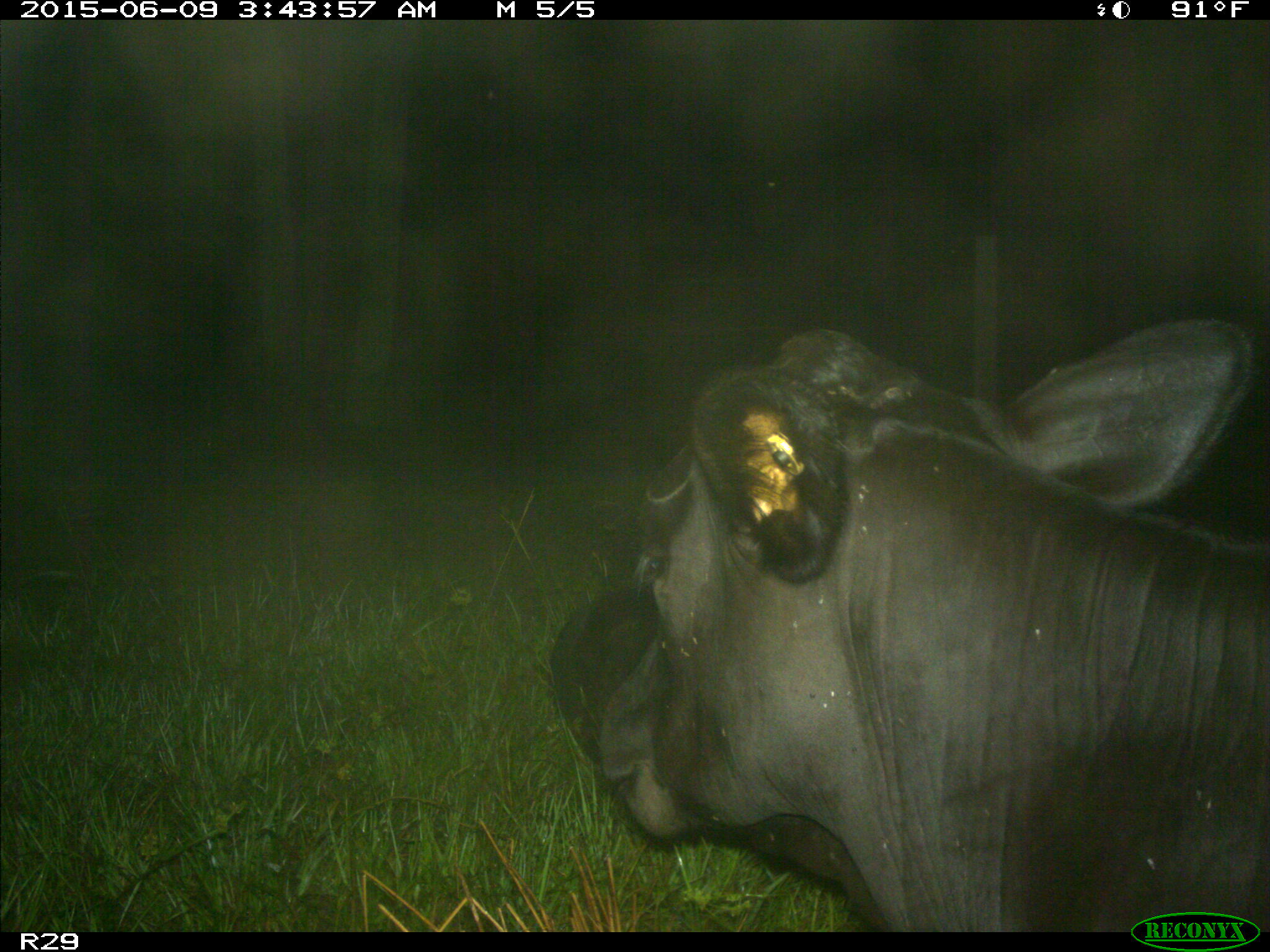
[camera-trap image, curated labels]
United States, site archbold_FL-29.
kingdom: Animalia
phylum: Chordata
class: Mammalia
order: Artiodactyla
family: Bovidae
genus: Bos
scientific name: Bos taurus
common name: domestic cow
Bos taurus (domestic cow).